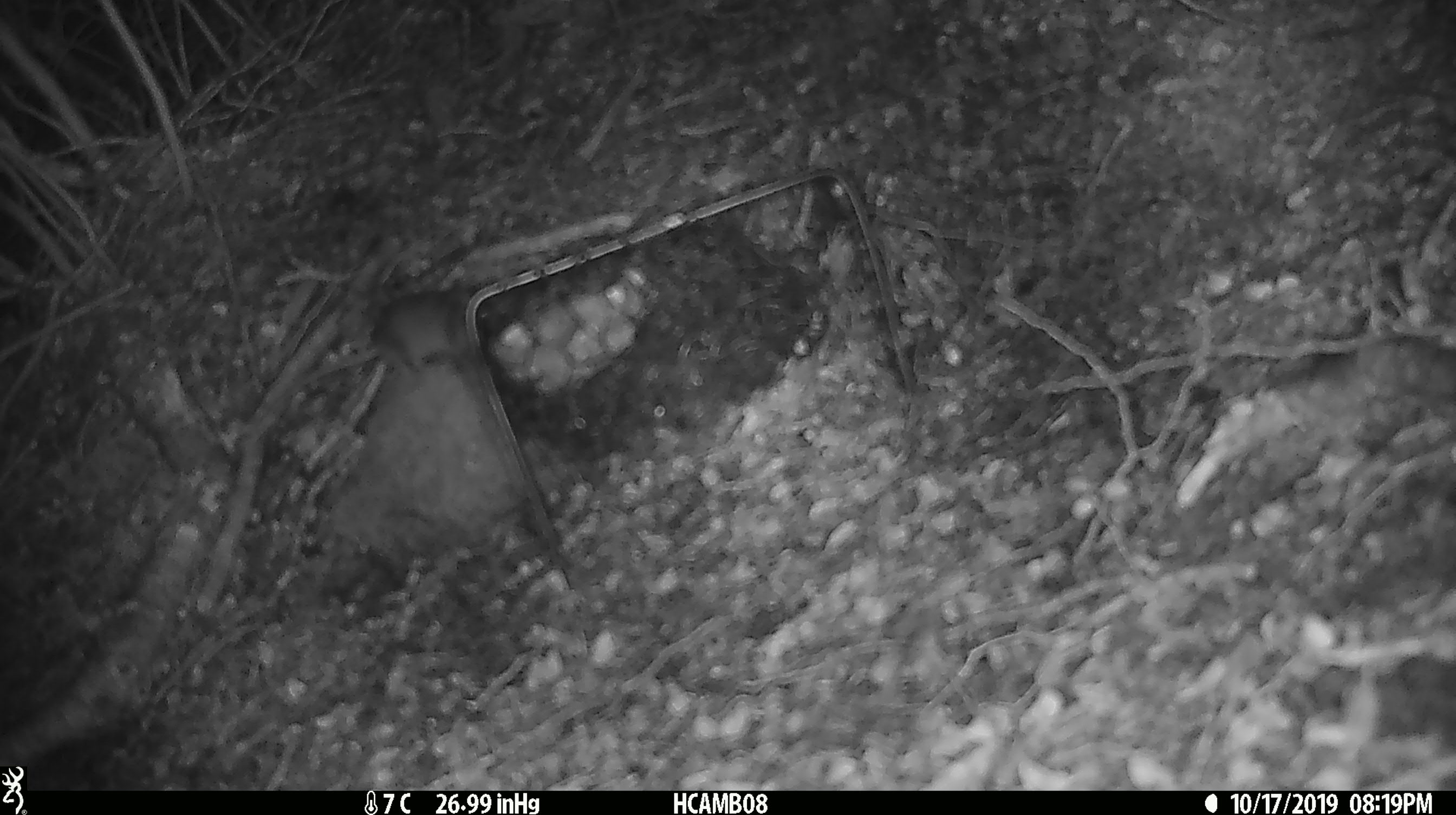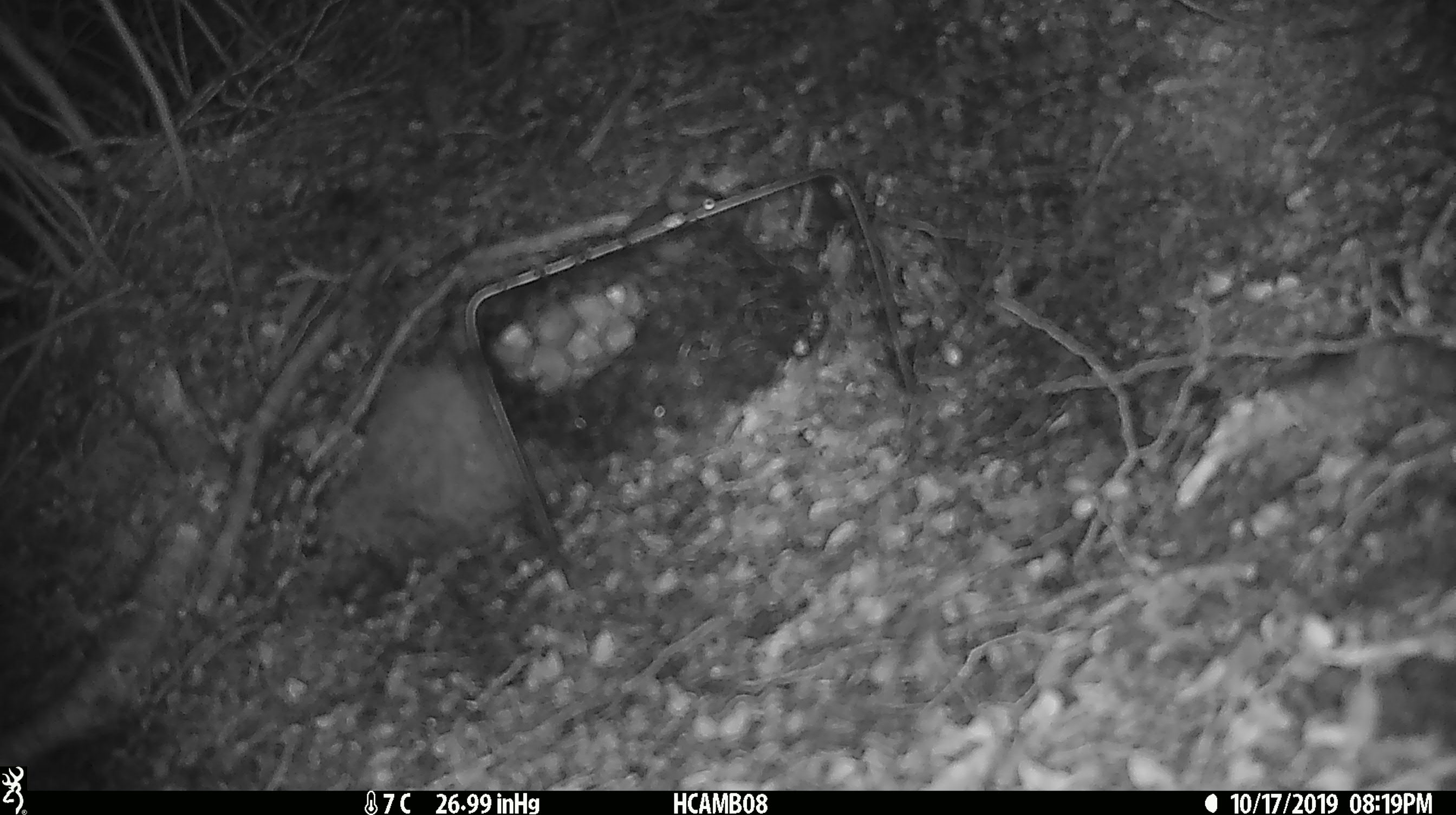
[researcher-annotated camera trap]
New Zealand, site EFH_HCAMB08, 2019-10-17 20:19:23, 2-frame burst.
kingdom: Animalia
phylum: Chordata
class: Mammalia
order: Rodentia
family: Muridae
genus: Mus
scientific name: Mus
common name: mouse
Mouse (Mus).